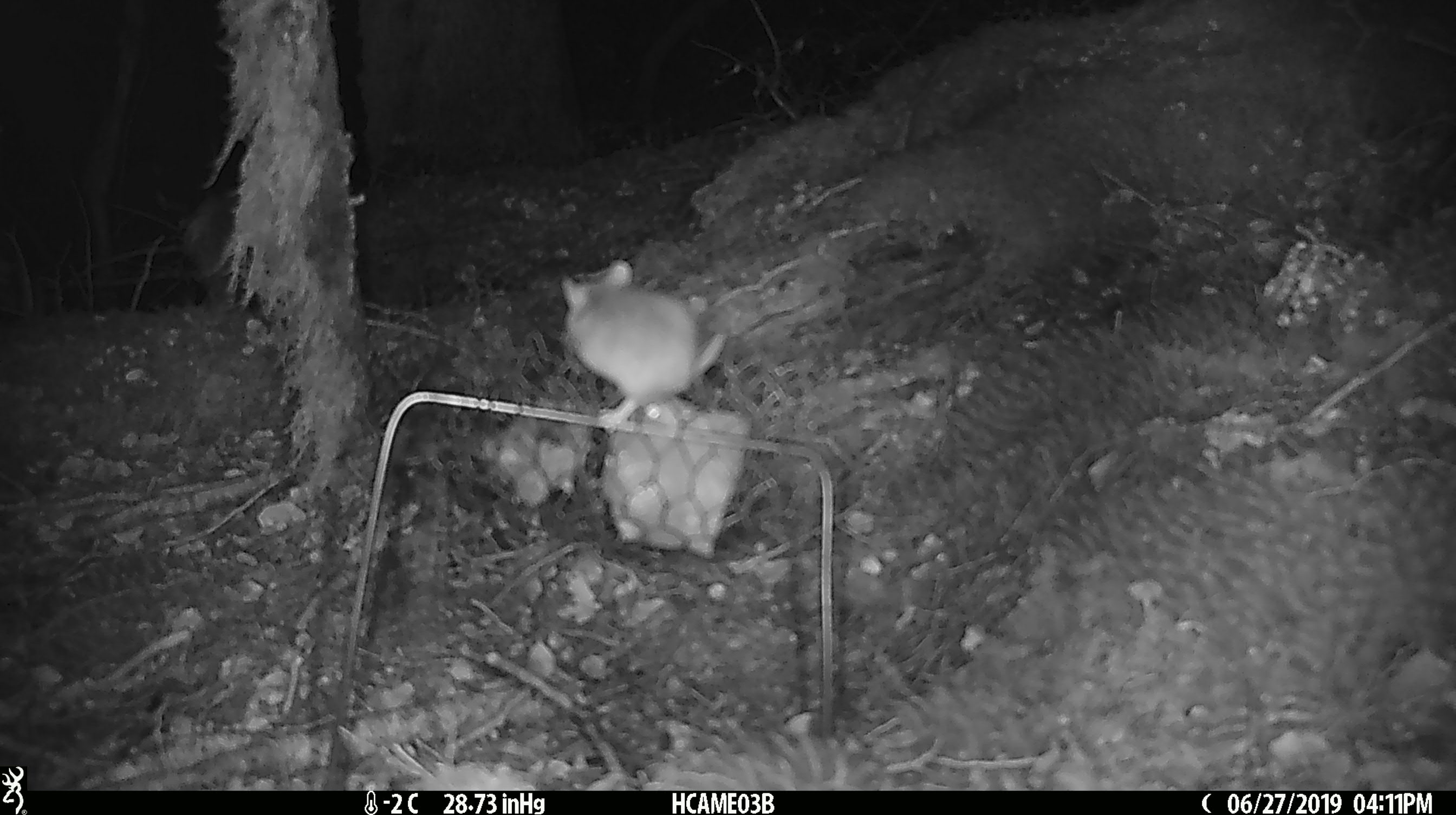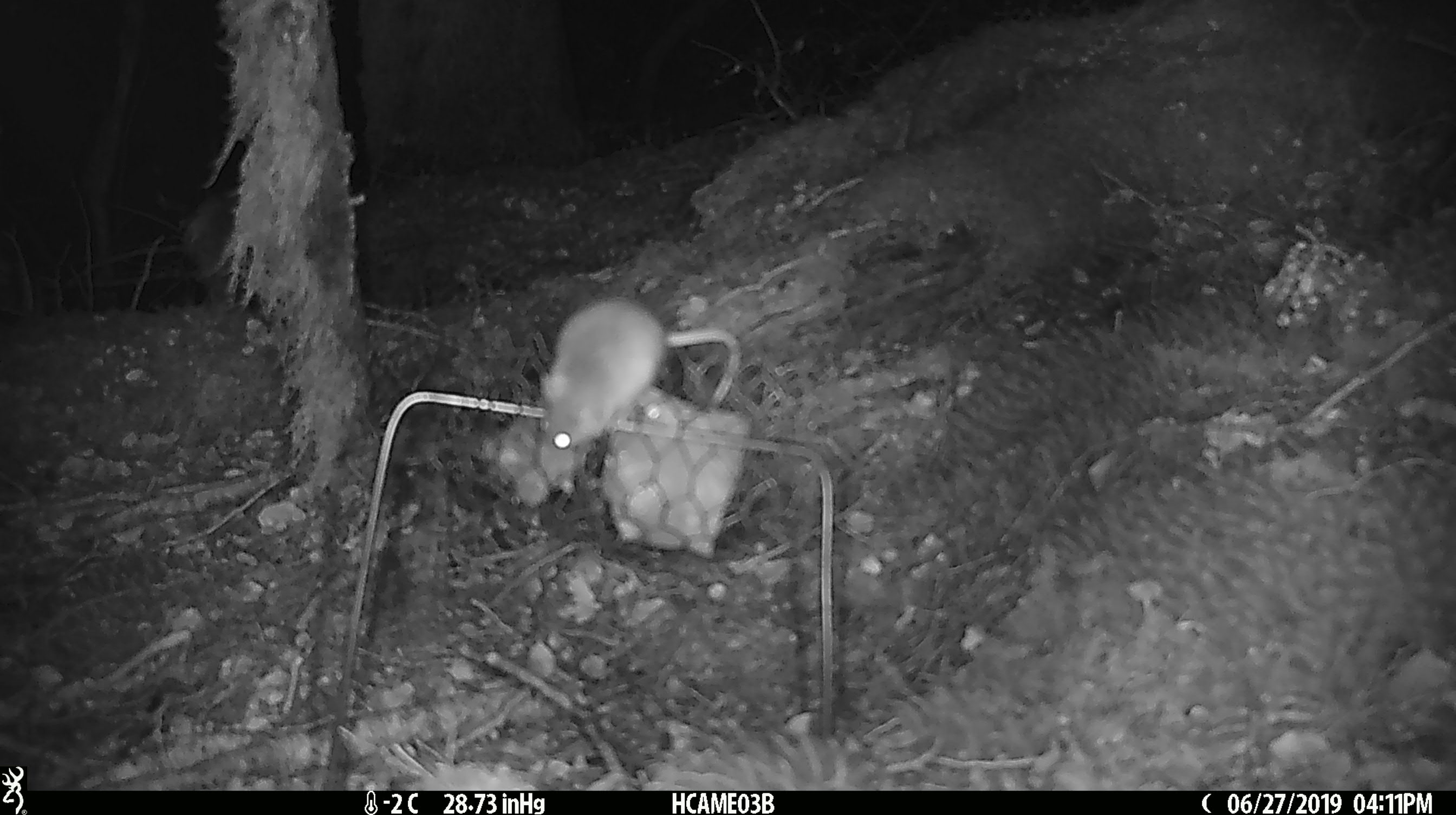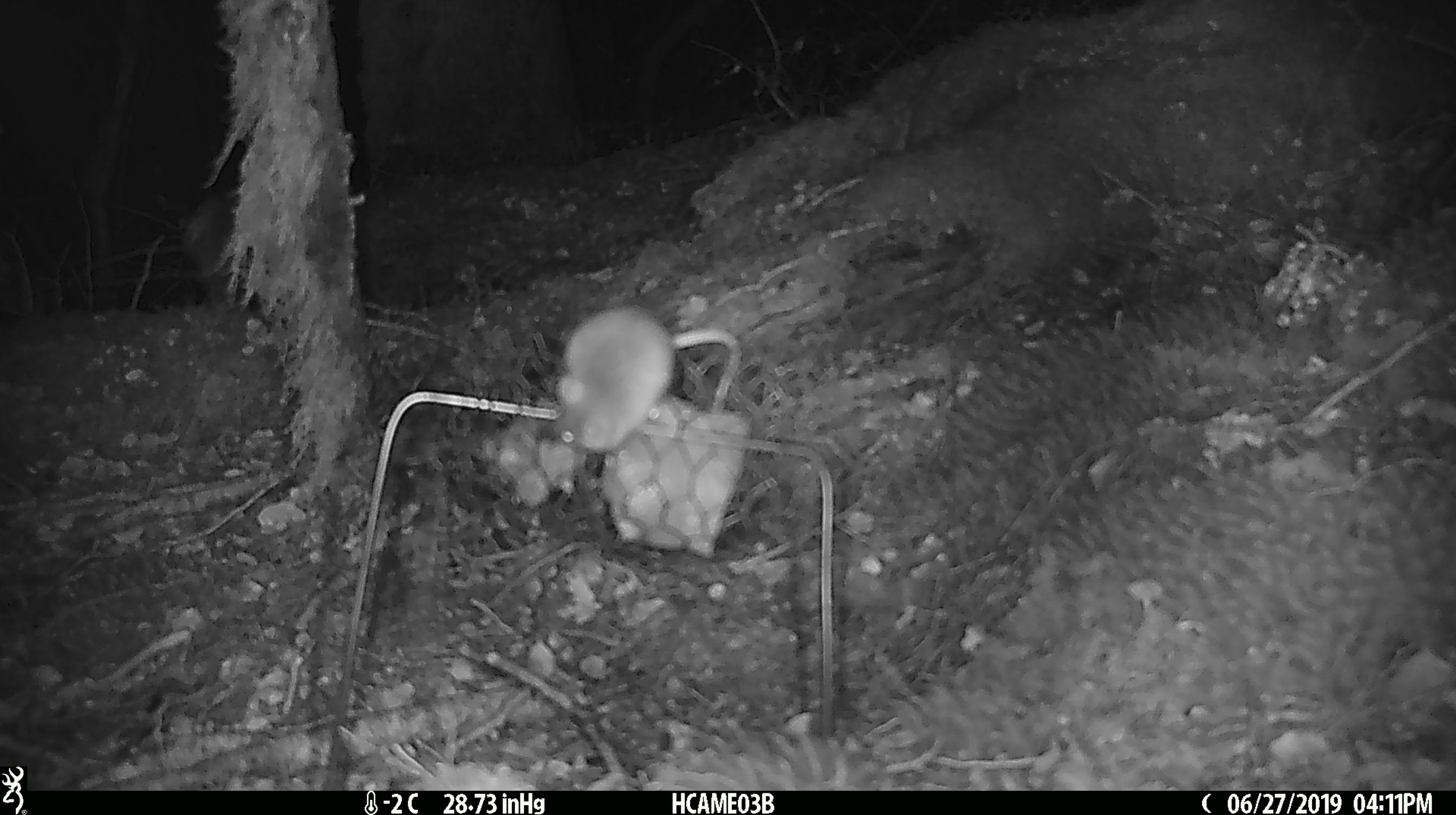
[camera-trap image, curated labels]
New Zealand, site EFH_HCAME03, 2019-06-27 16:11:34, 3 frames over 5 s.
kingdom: Animalia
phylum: Chordata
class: Mammalia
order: Rodentia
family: Muridae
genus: Mus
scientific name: Mus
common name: mouse